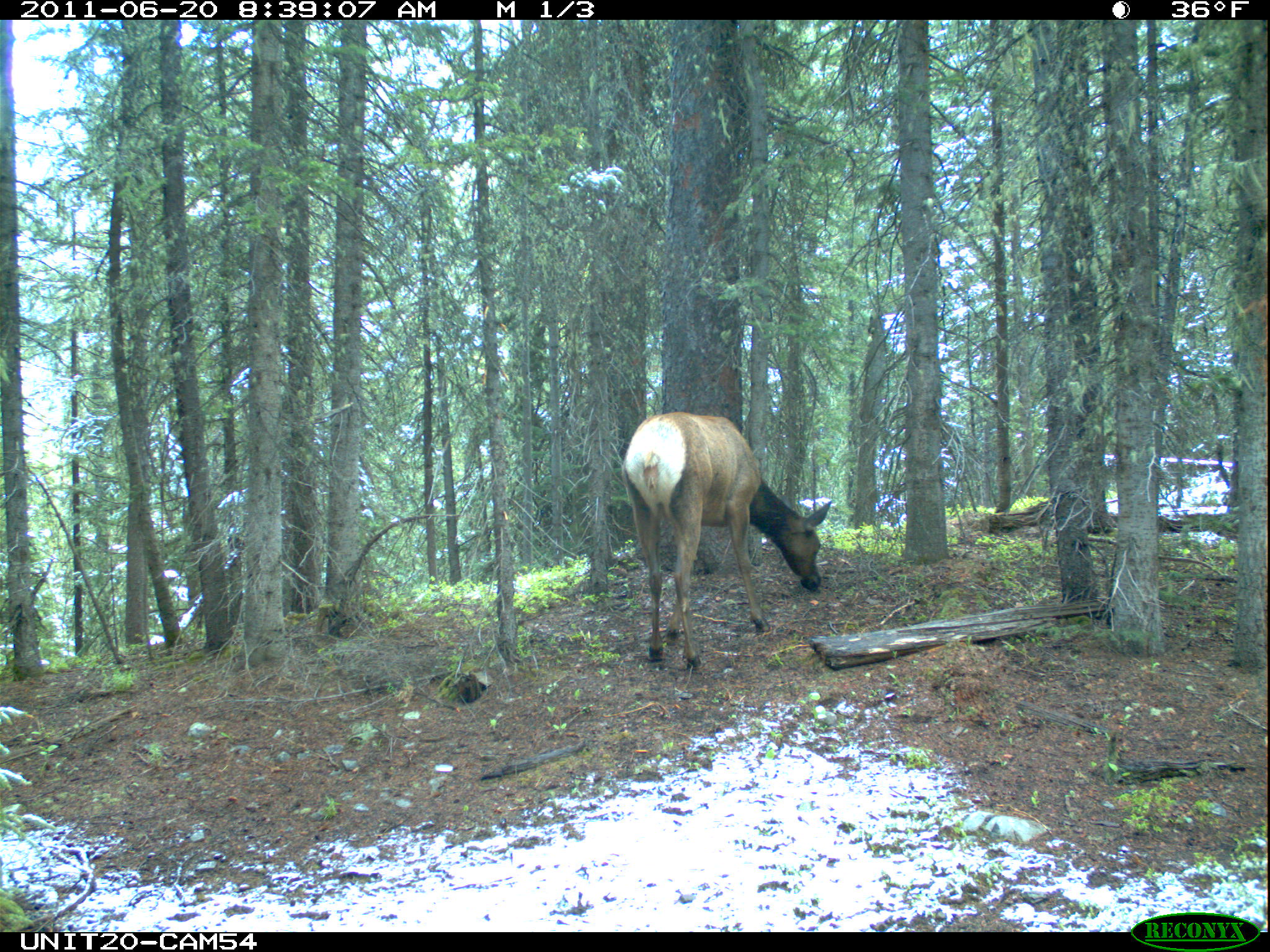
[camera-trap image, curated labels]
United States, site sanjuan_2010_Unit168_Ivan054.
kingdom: Animalia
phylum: Chordata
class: Mammalia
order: Artiodactyla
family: Cervidae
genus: Cervus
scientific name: Cervus elaphus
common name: red deer